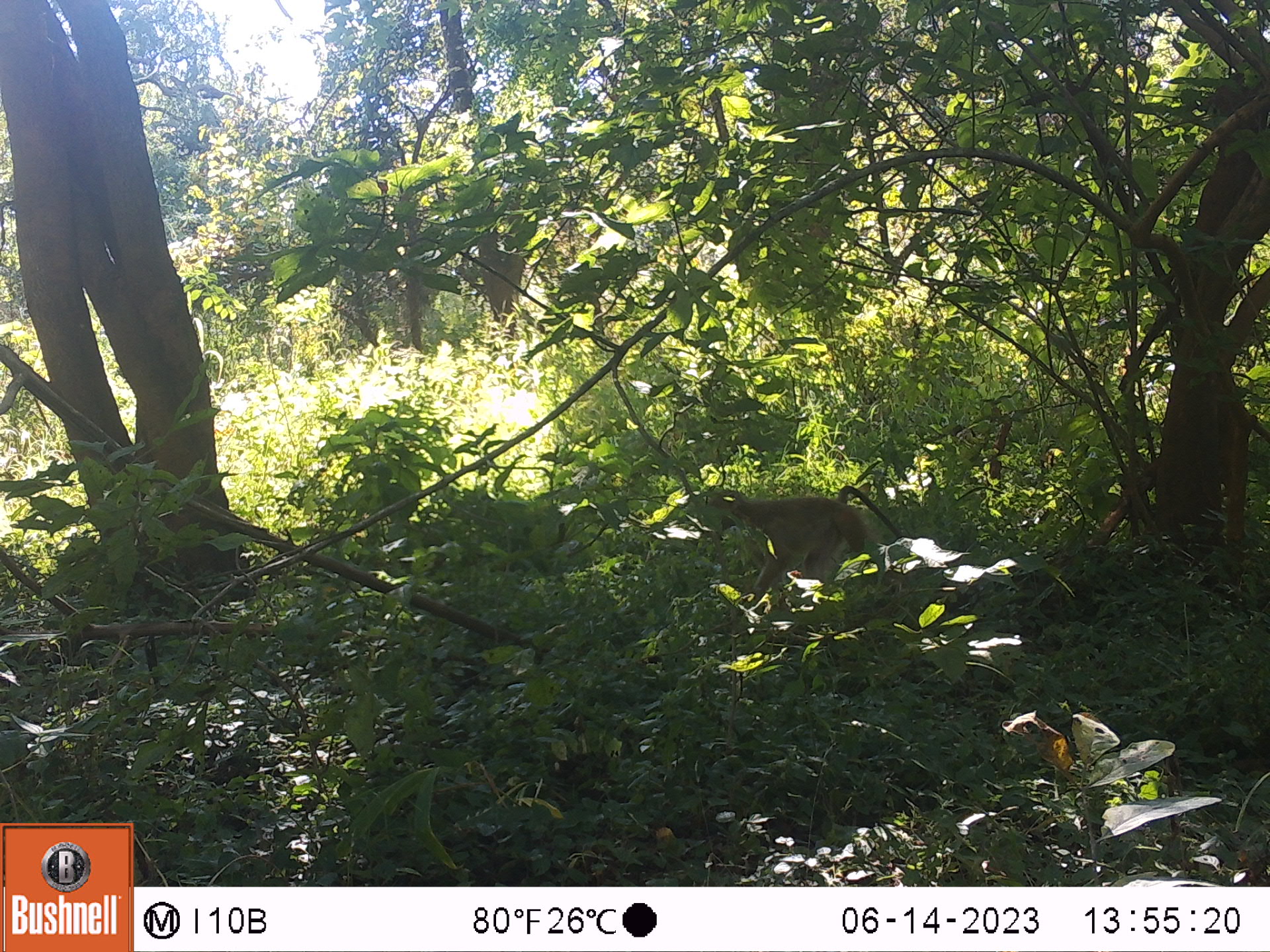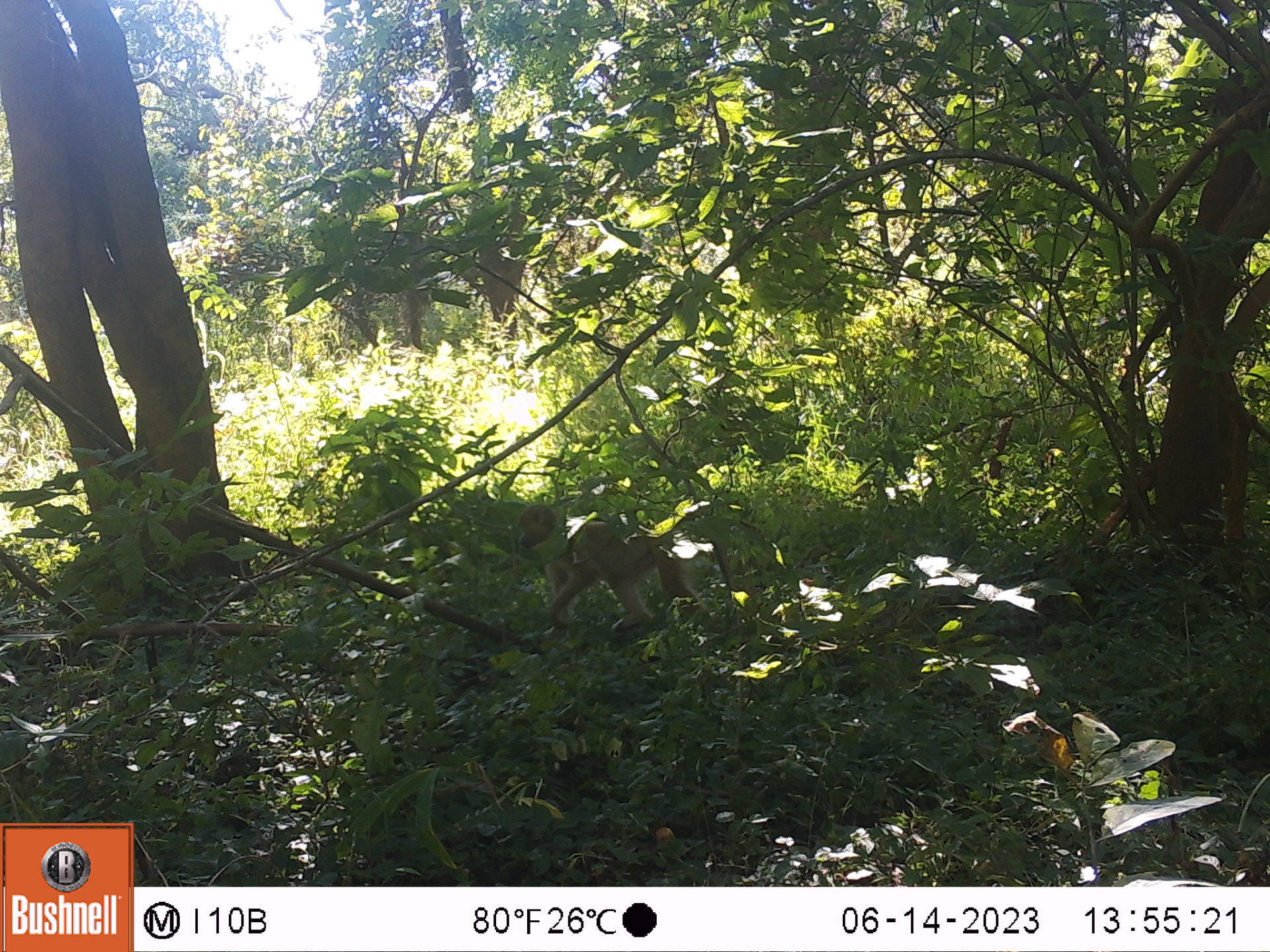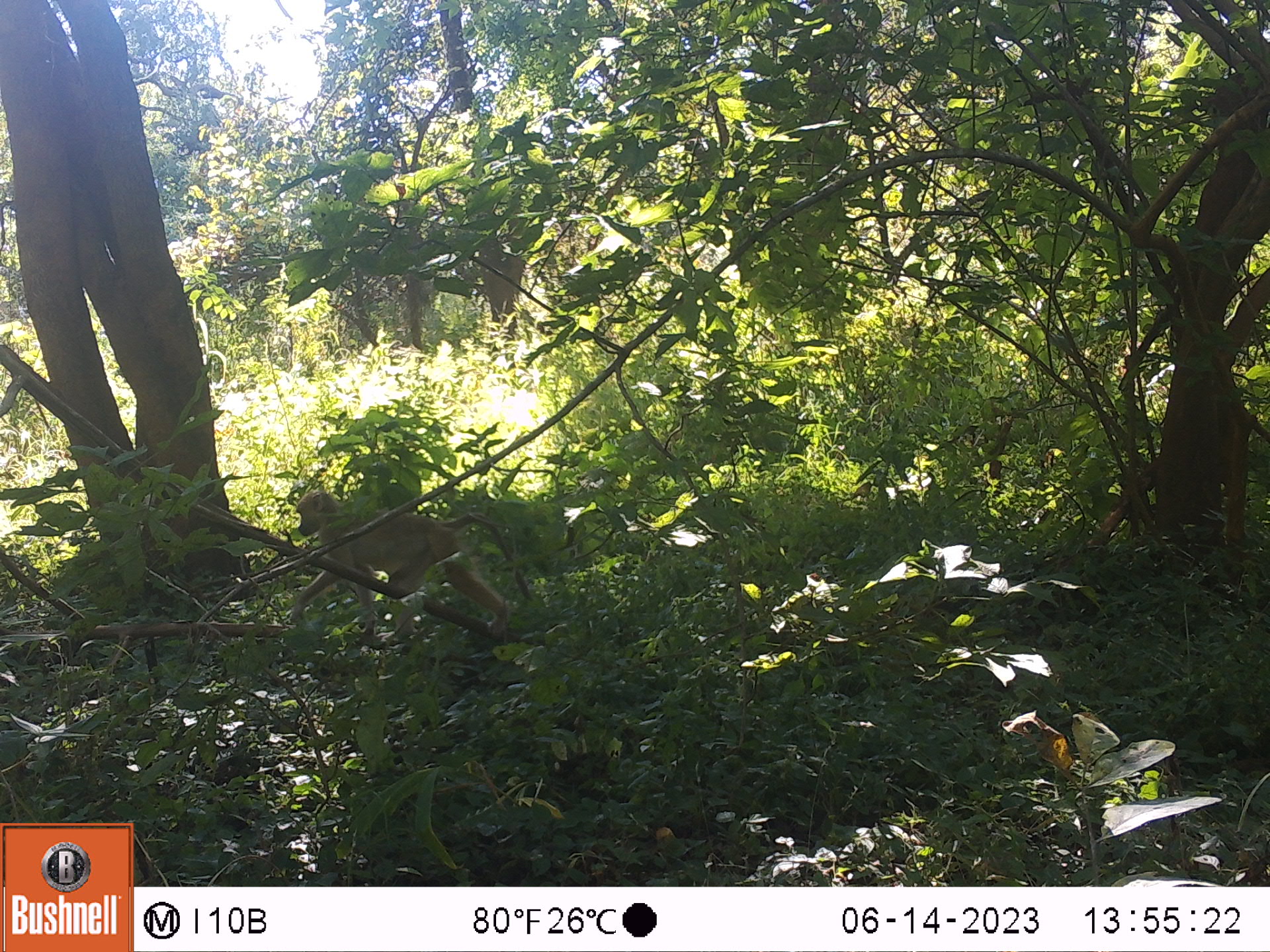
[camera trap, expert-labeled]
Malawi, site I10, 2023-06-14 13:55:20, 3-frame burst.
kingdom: Animalia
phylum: Chordata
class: Mammalia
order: Primates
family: Cercopithecidae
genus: Papio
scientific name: Papio cynocephalus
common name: yellow baboon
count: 1